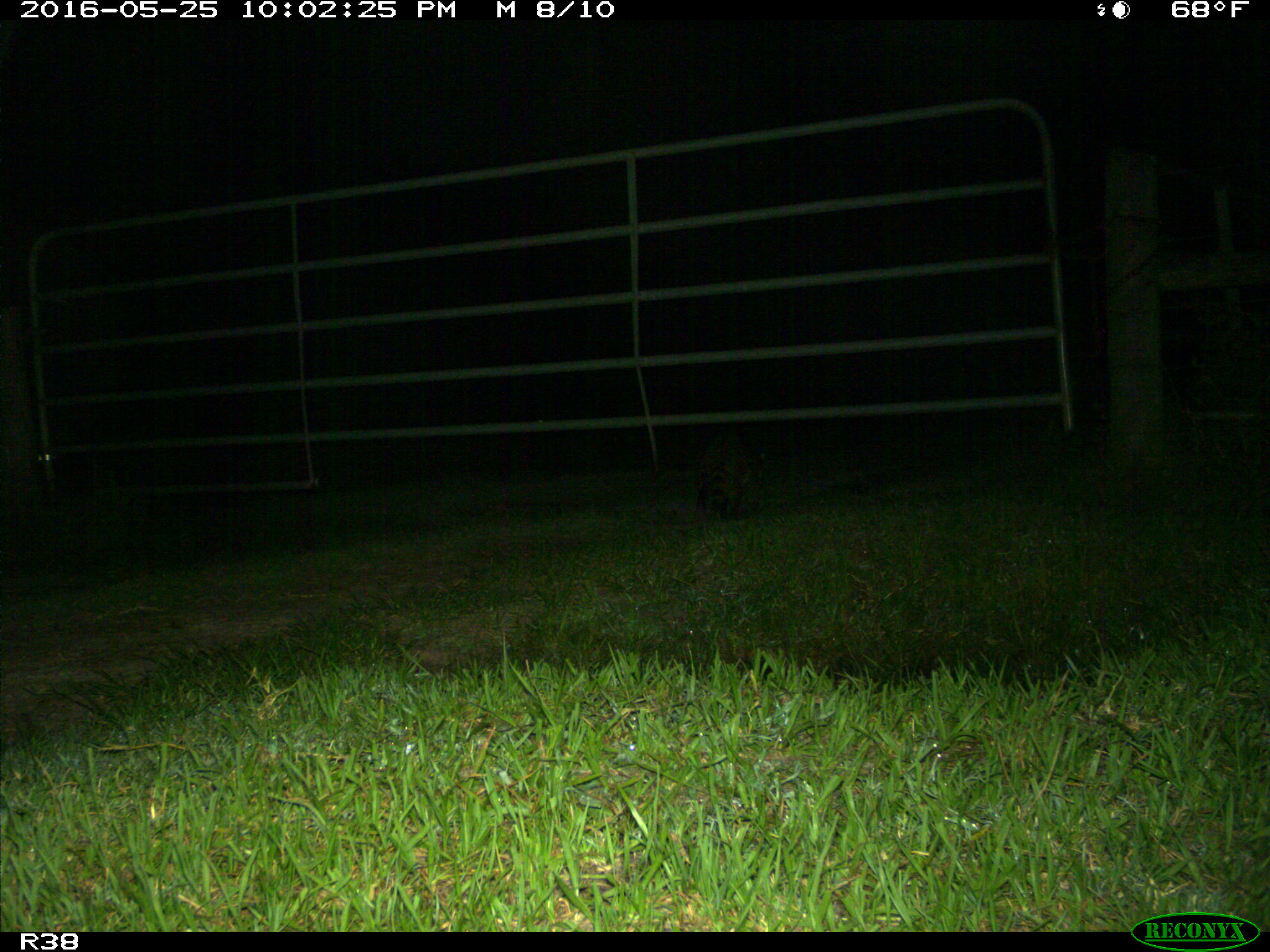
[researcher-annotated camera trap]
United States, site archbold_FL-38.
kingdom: Animalia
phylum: Chordata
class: Mammalia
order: Carnivora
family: Procyonidae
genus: Procyon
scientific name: Procyon lotor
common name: common raccoon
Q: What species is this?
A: Procyon lotor (common raccoon).